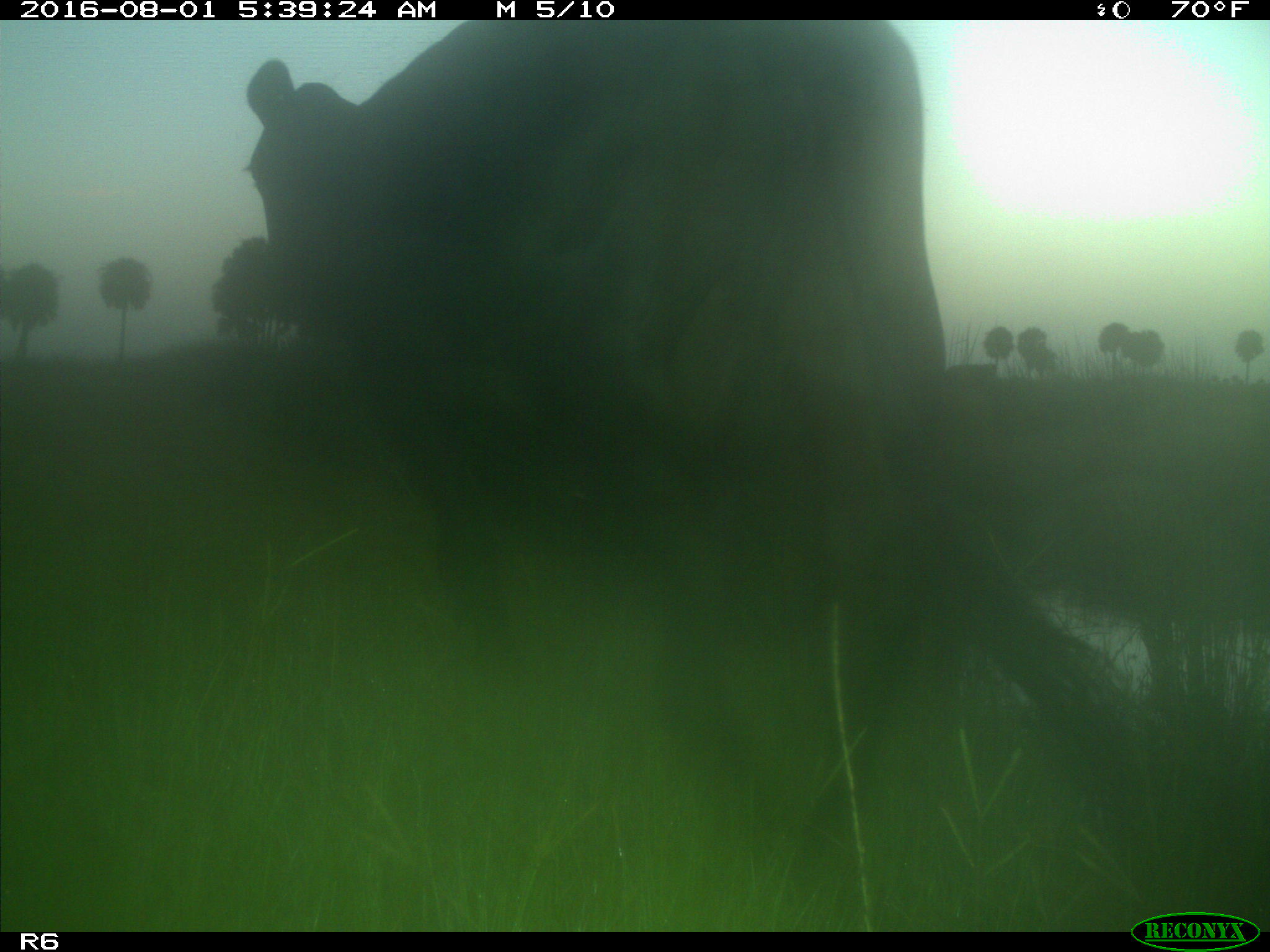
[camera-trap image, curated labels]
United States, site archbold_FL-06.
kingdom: Animalia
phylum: Chordata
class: Mammalia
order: Artiodactyla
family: Bovidae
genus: Bos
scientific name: Bos taurus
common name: domestic cow